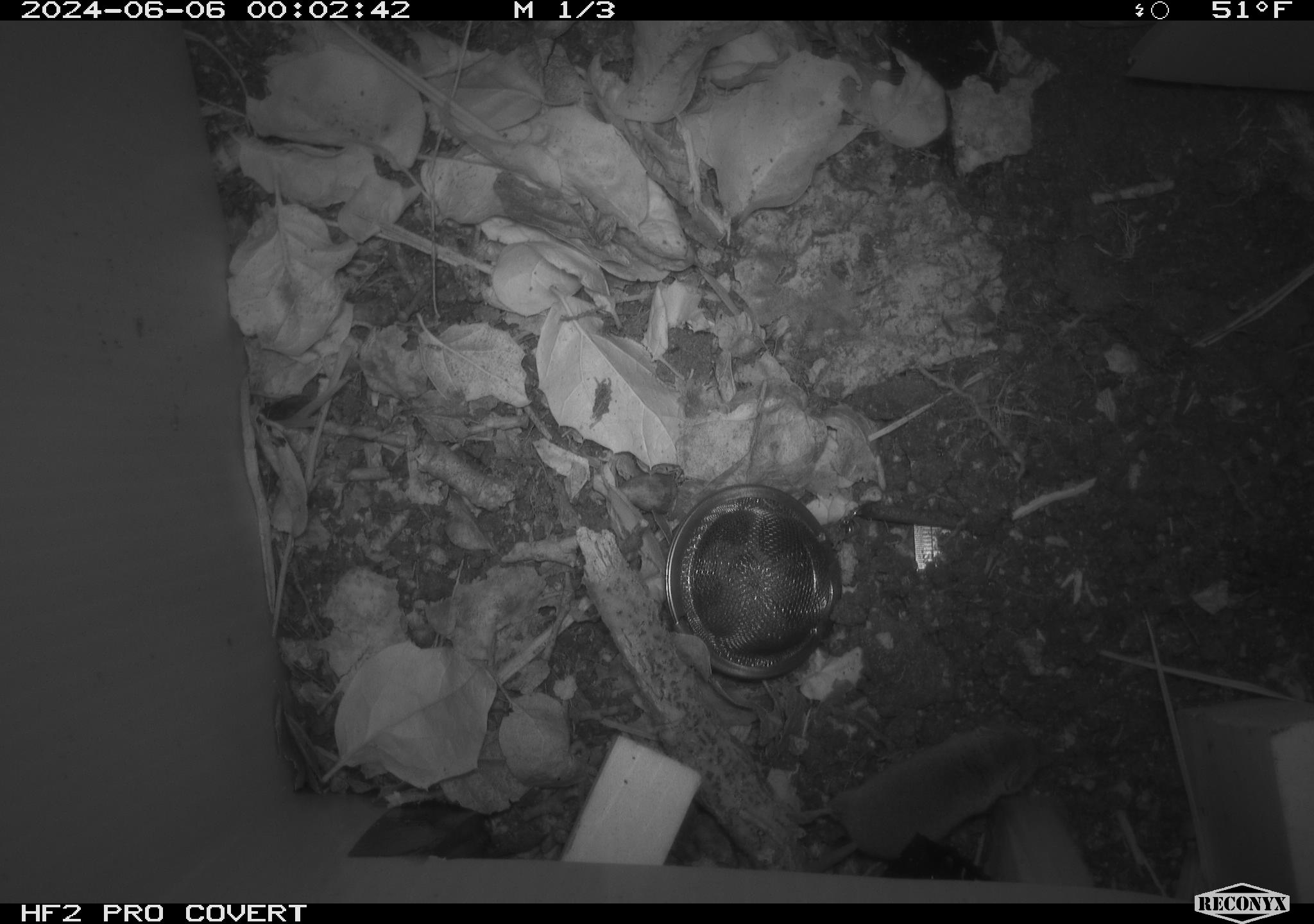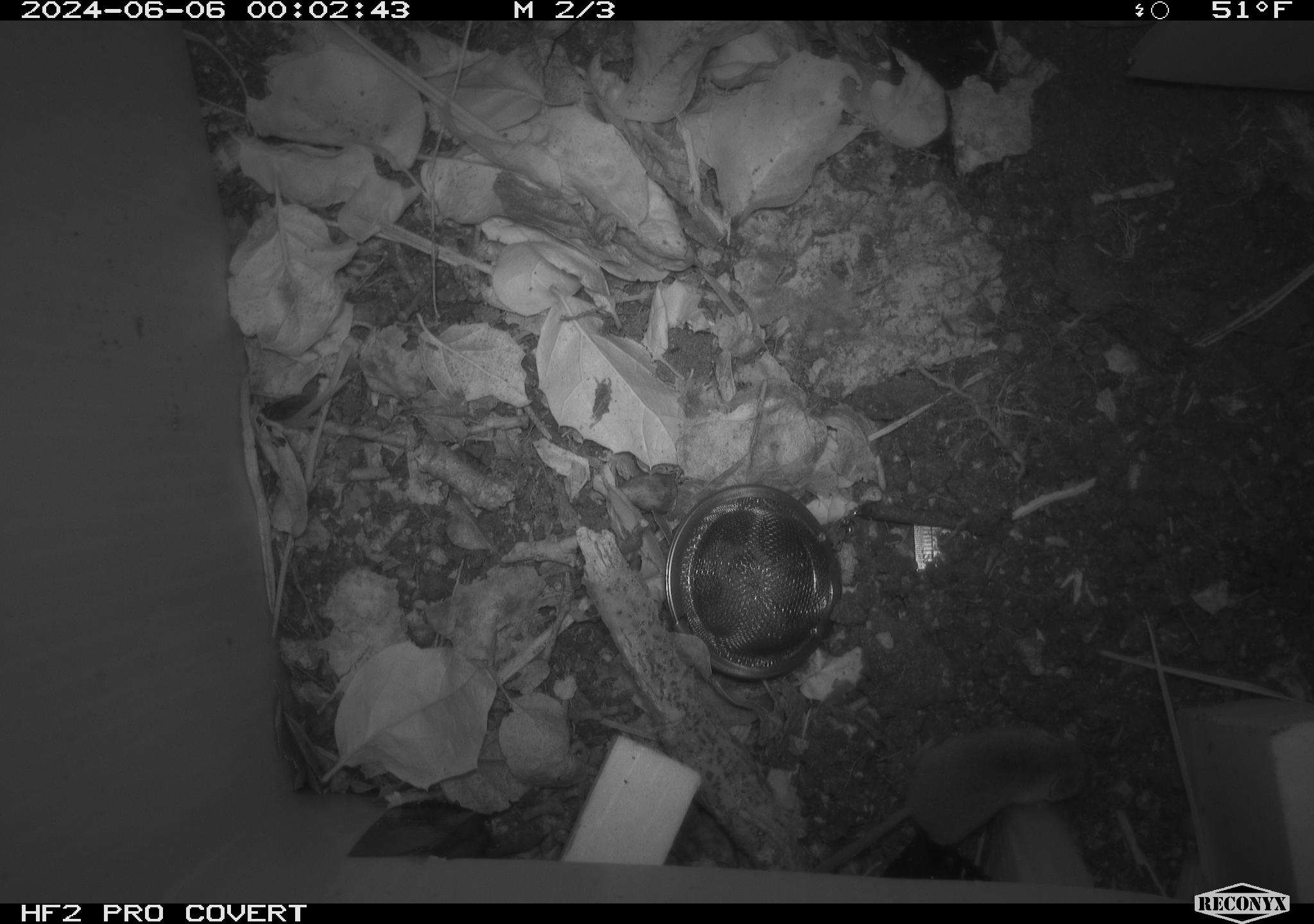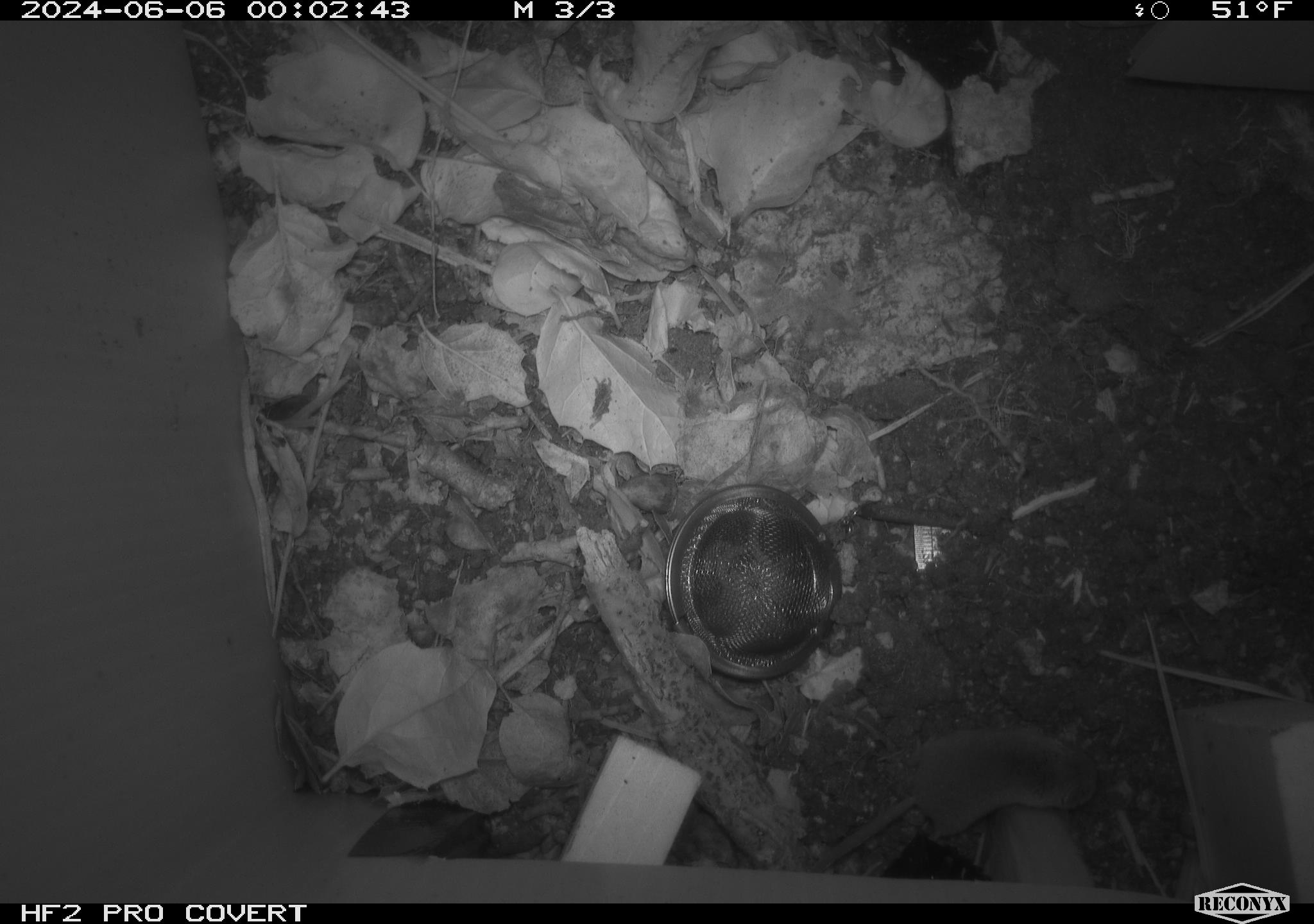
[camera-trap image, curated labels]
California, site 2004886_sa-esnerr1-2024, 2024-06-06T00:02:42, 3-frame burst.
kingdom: Animalia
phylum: Chordata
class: Mammalia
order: Eulipotyphla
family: Soricidae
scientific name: Soricidae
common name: shrews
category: soricidae family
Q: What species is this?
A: Soricidae family (shrews) (Soricidae).